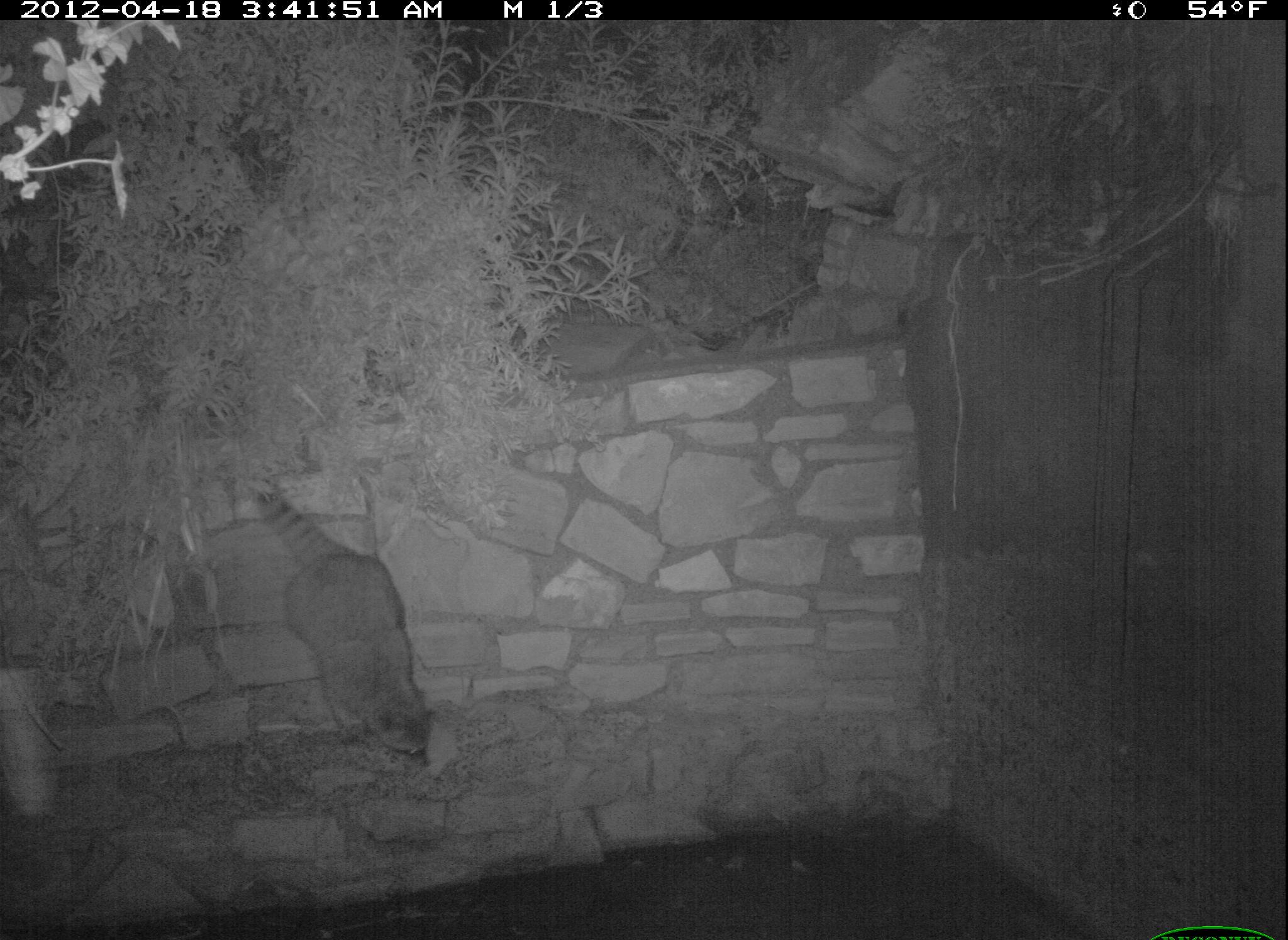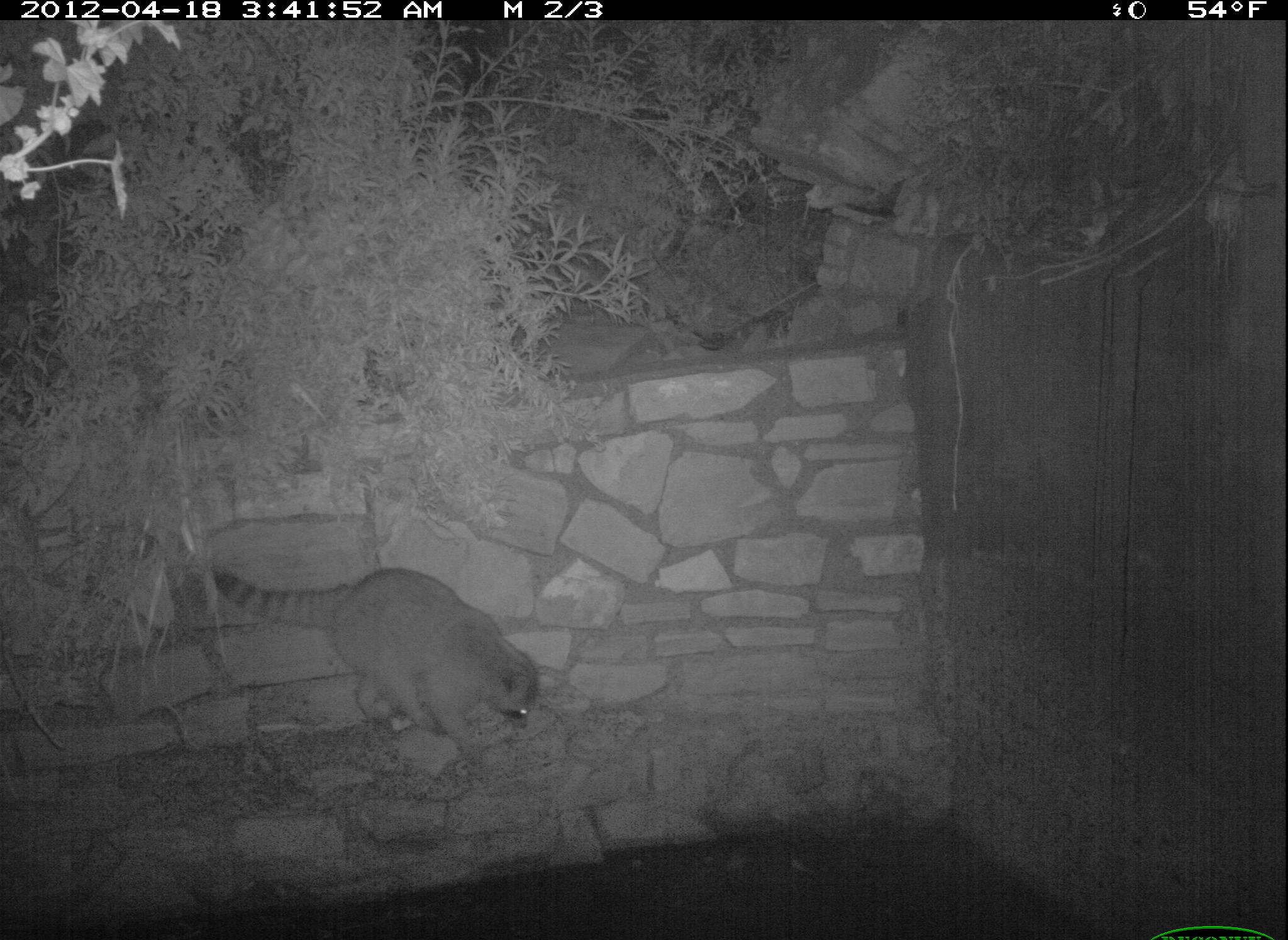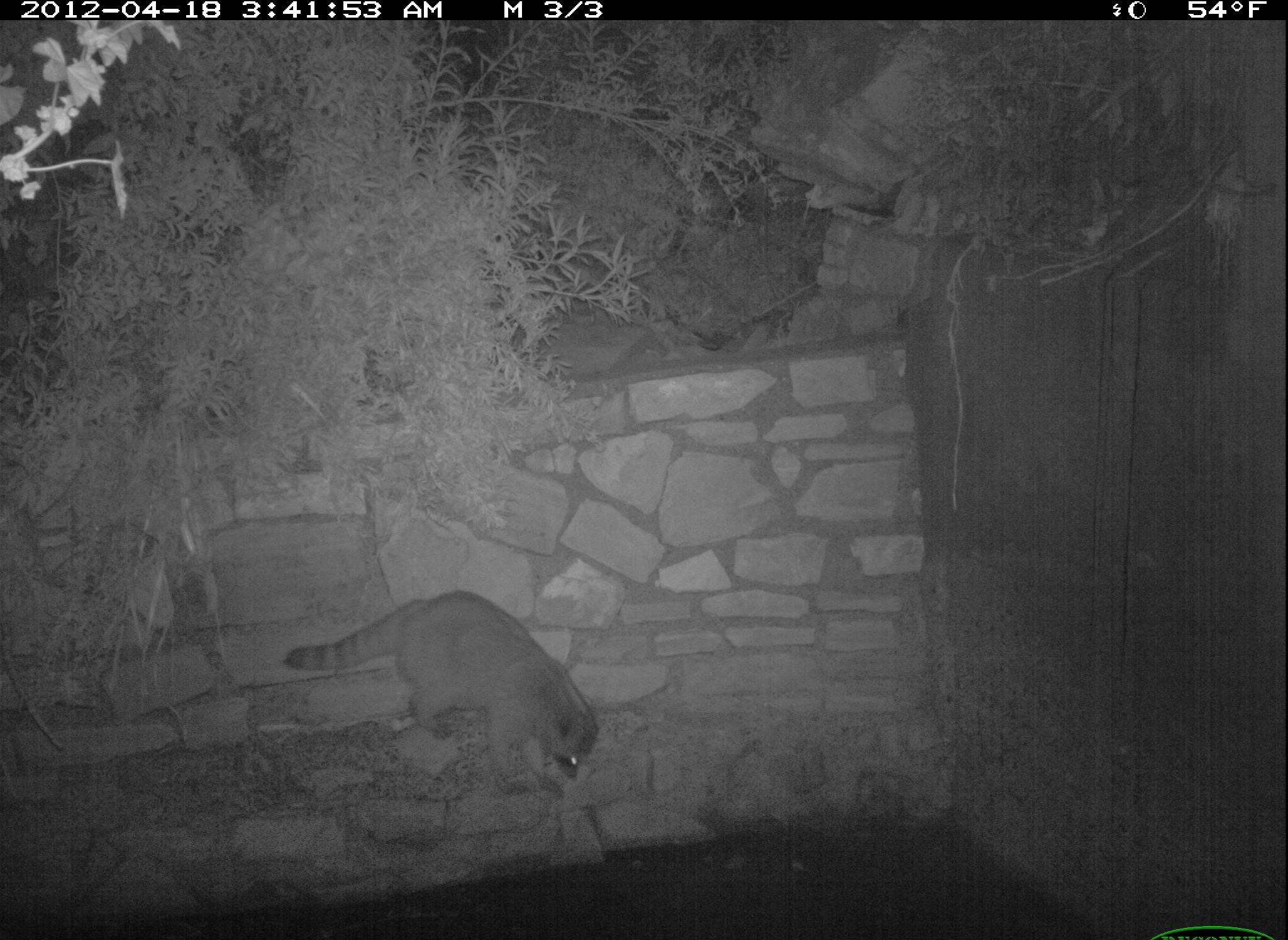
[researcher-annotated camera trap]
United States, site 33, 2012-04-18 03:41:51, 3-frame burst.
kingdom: Animalia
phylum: Chordata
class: Mammalia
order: Carnivora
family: Procyonidae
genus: Procyon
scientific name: Procyon lotor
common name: raccoon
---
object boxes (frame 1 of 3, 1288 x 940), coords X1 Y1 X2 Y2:
raccoon: 242 478 454 784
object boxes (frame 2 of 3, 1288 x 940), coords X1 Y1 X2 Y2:
raccoon: 204 561 549 776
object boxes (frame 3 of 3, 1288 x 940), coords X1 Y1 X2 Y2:
raccoon: 280 578 601 799